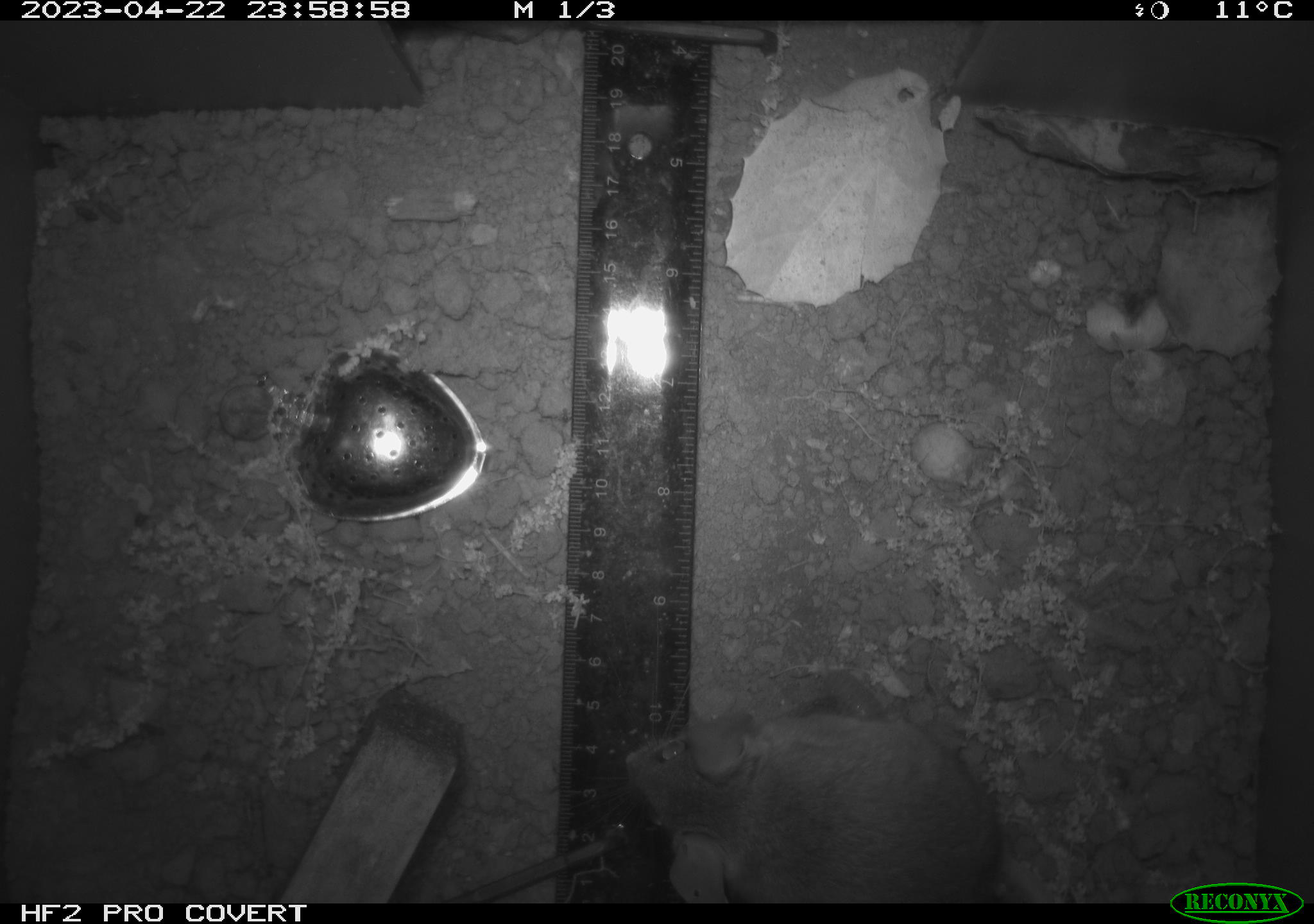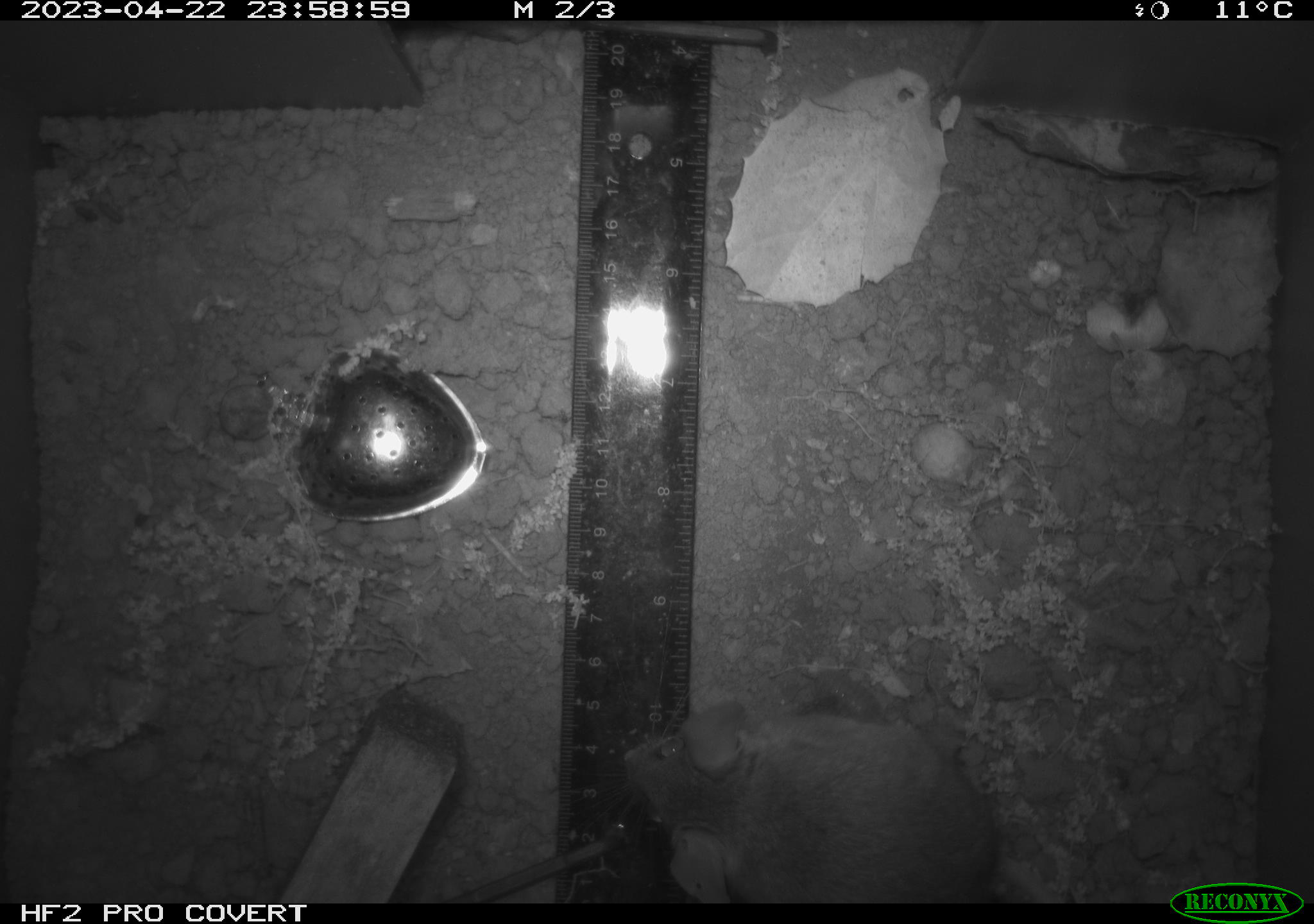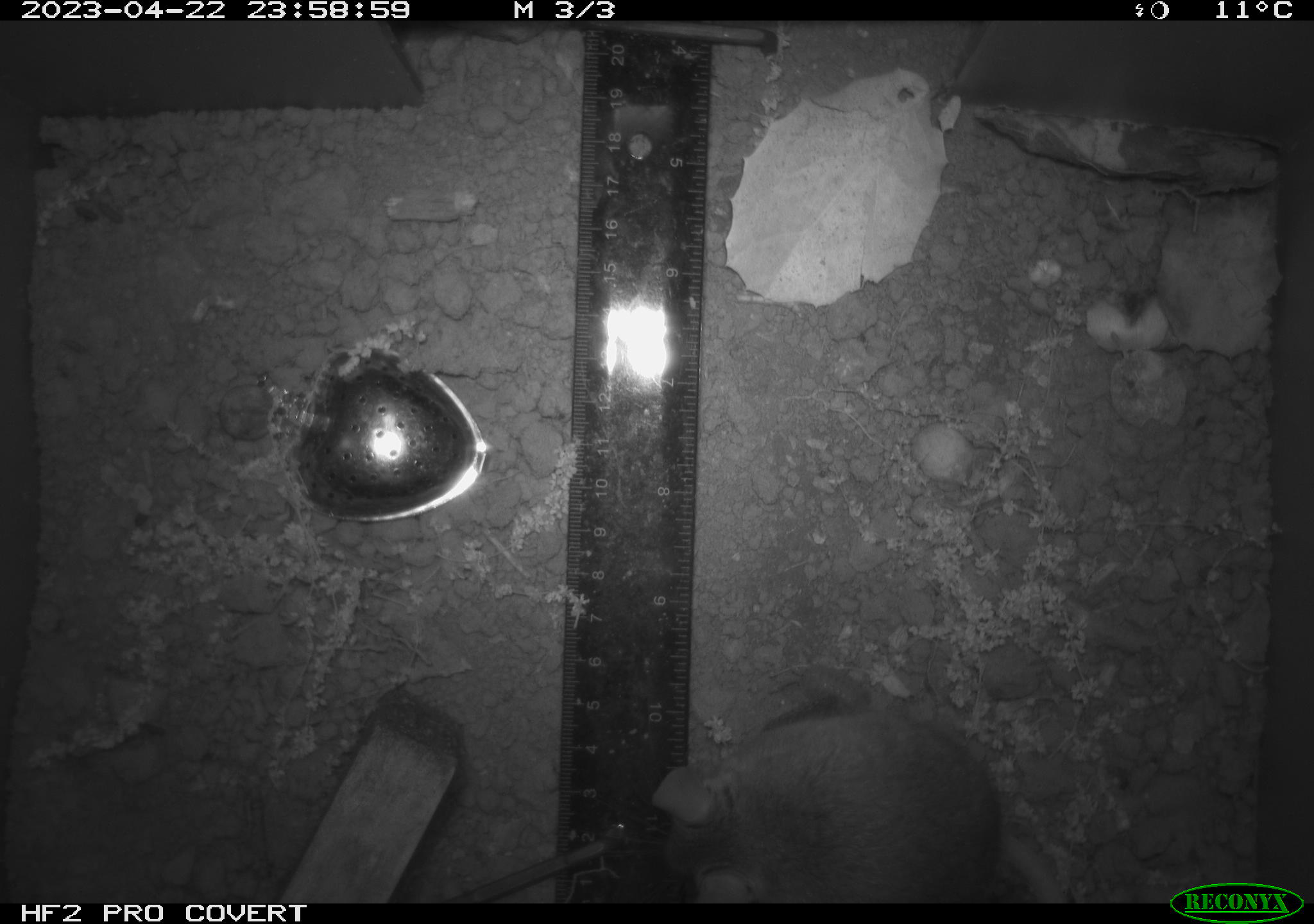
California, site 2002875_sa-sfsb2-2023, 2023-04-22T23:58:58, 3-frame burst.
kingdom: Animalia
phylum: Chordata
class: Mammalia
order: Rodentia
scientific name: Rodentia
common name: mouse species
Mouse species (Rodentia).